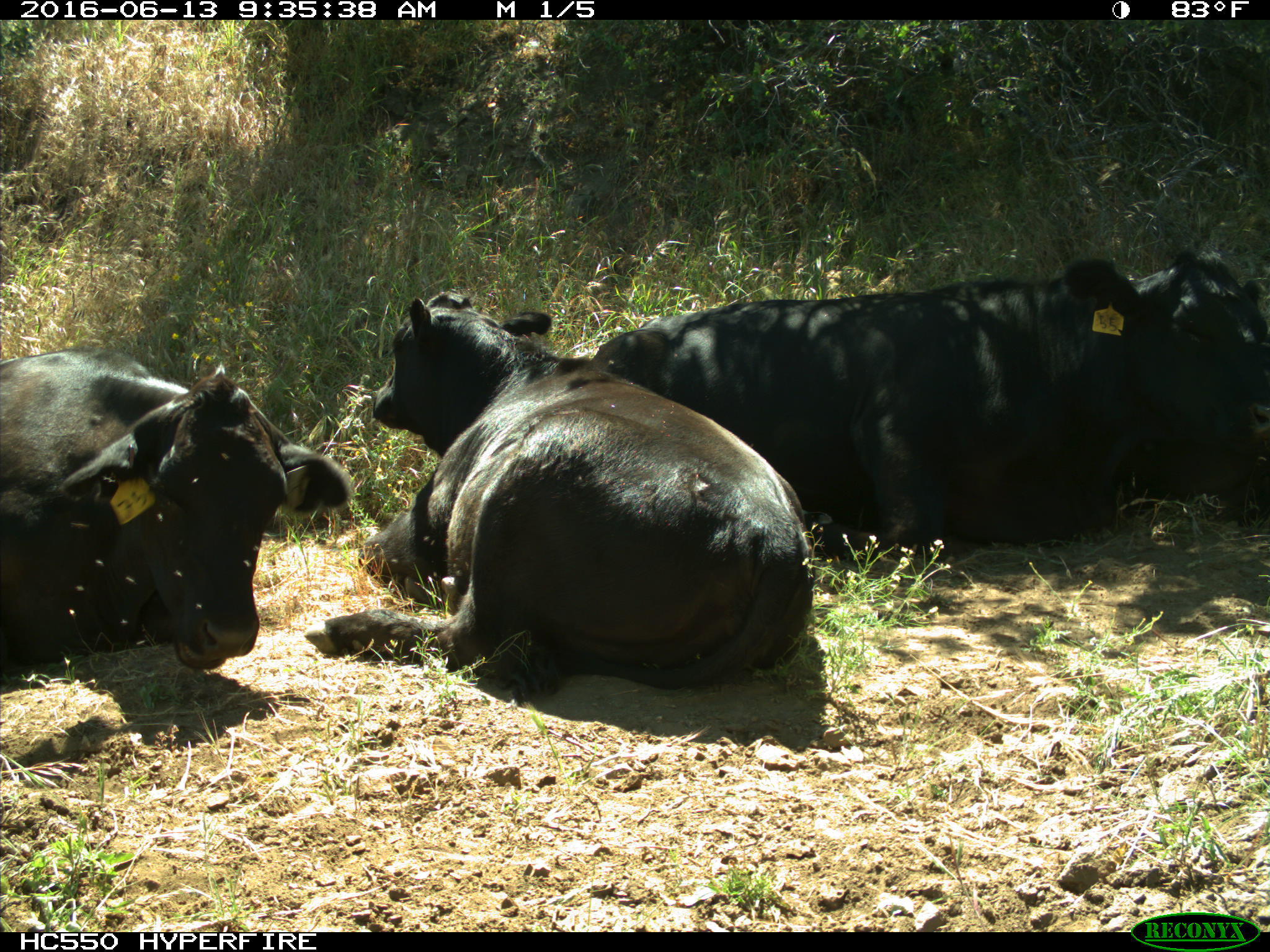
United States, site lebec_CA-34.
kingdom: Animalia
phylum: Chordata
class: Mammalia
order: Artiodactyla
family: Bovidae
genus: Bos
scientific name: Bos taurus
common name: domestic cow